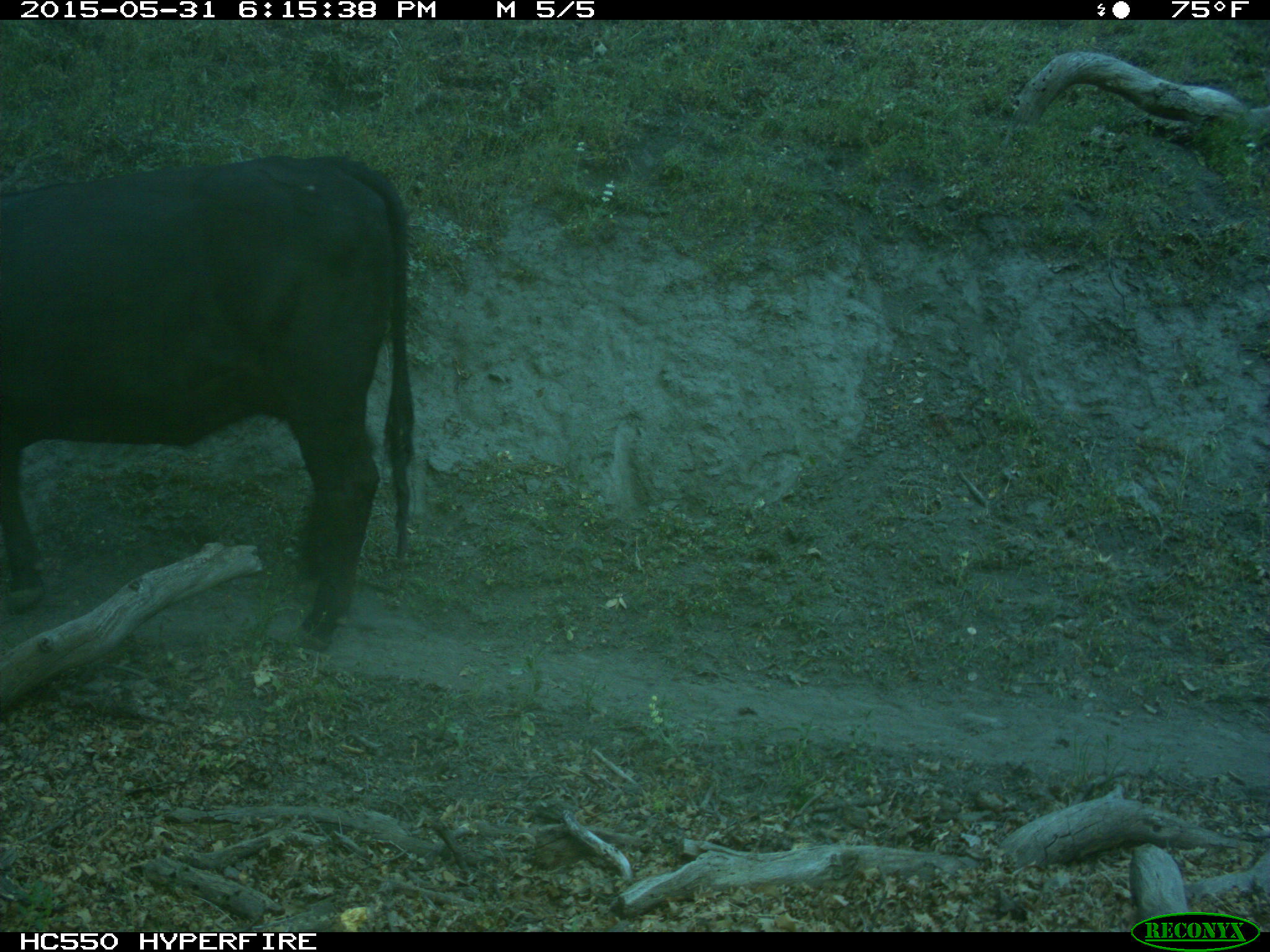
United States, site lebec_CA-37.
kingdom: Animalia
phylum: Chordata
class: Mammalia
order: Artiodactyla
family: Bovidae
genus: Bos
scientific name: Bos taurus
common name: domestic cow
Bos taurus (domestic cow).